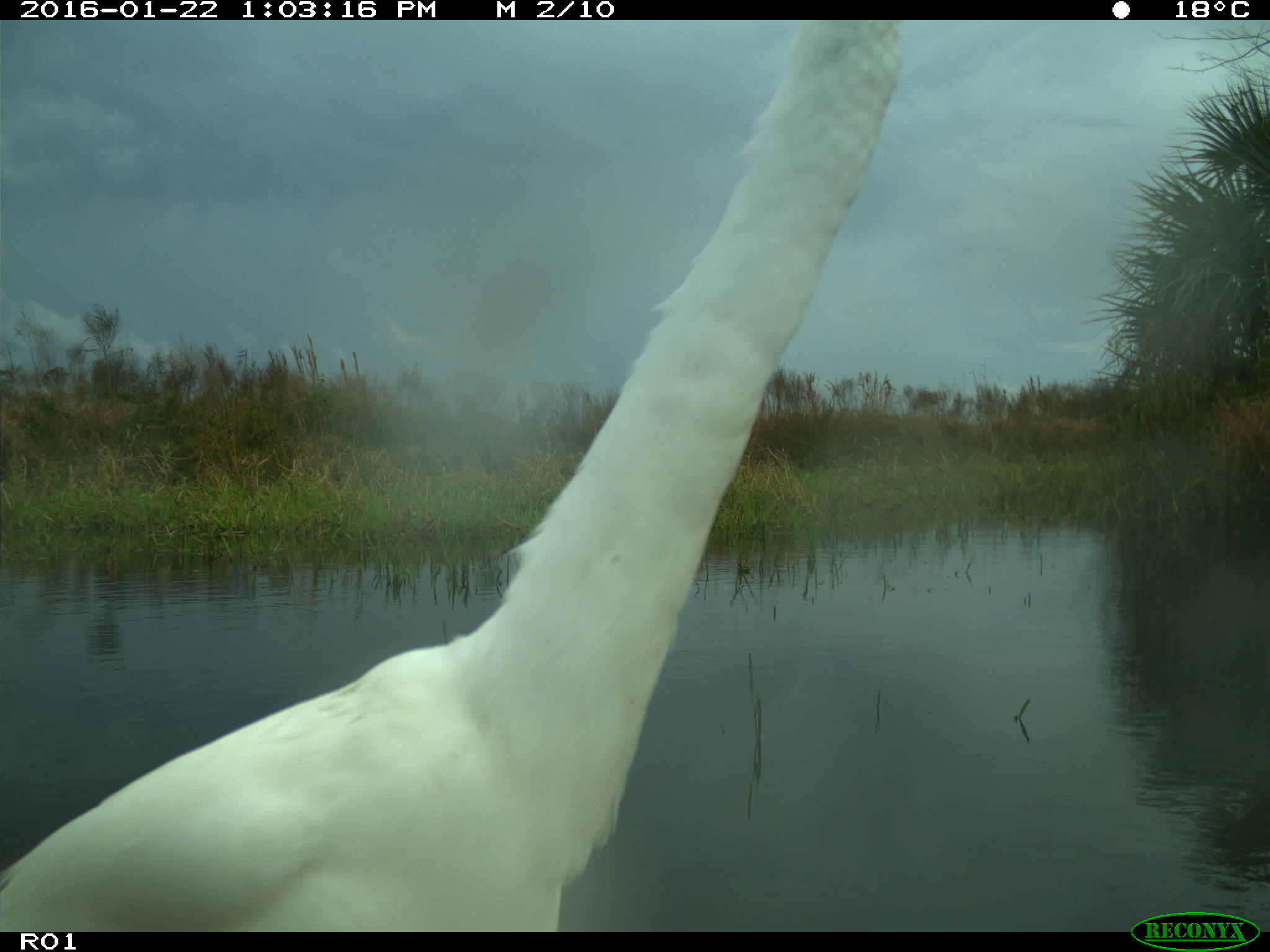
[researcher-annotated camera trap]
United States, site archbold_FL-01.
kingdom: Animalia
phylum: Chordata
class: Aves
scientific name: Aves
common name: birds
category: unidentified bird